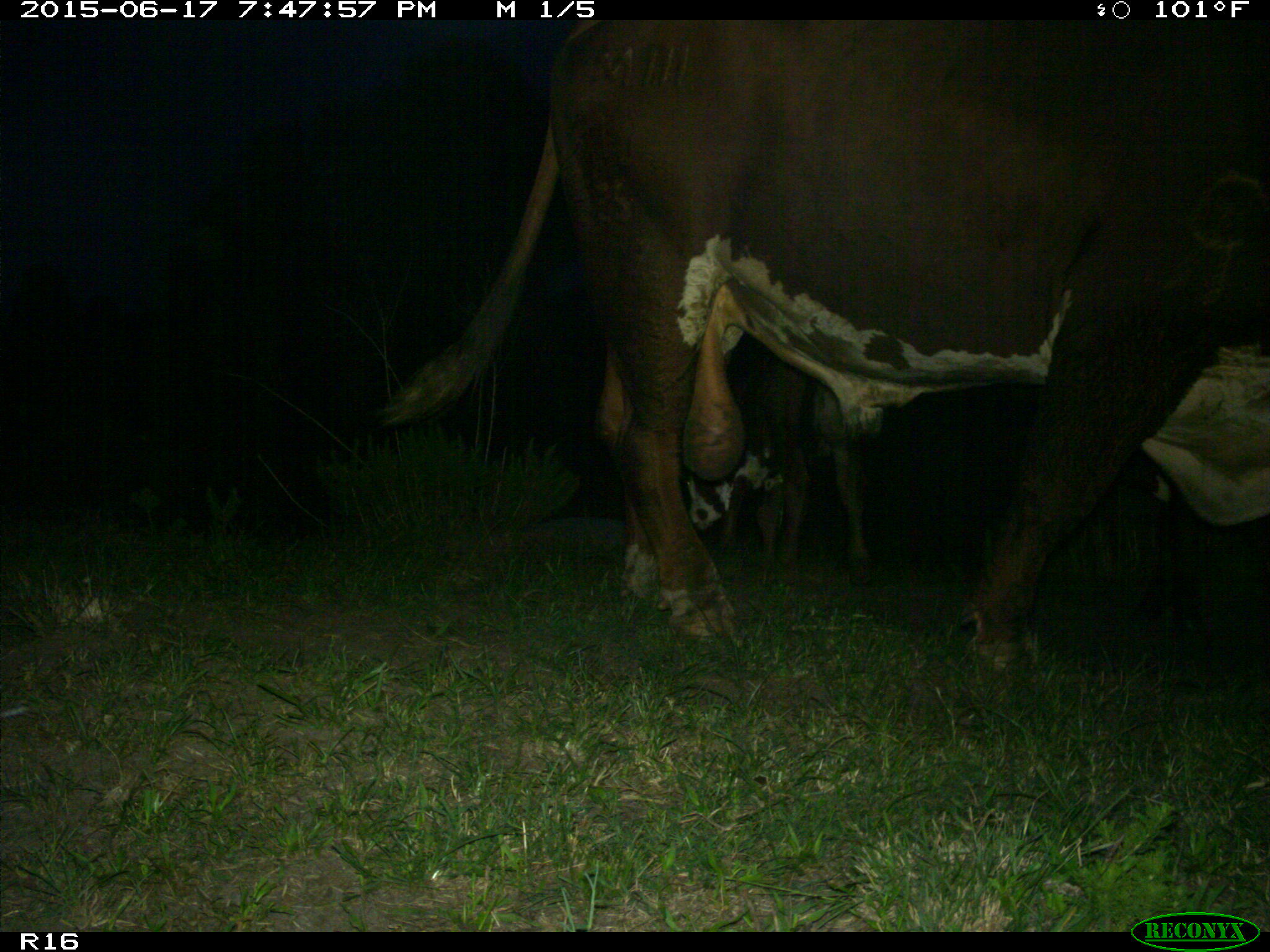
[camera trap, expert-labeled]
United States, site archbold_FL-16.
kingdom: Animalia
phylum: Chordata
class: Mammalia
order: Artiodactyla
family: Bovidae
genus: Bos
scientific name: Bos taurus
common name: domestic cow